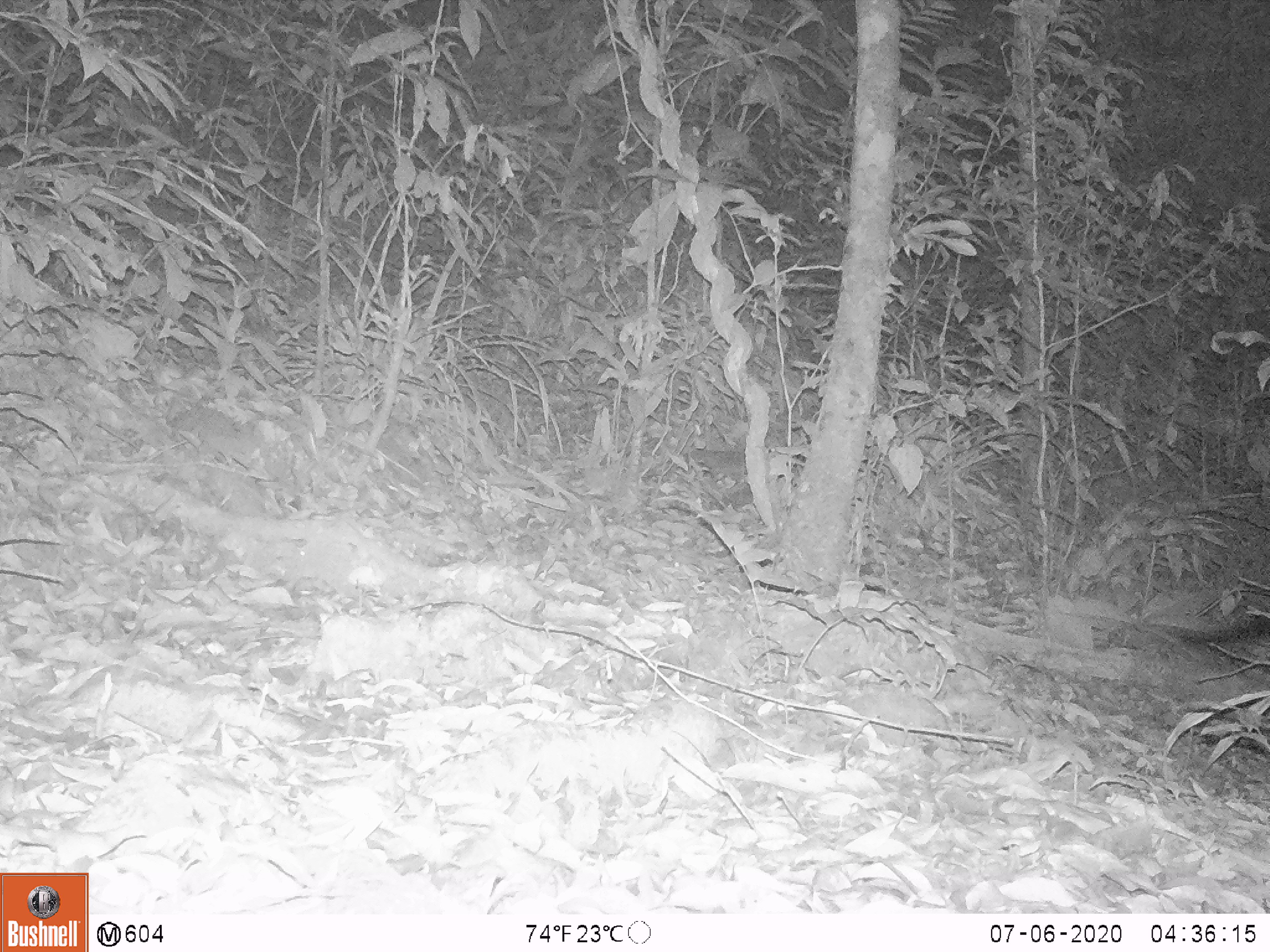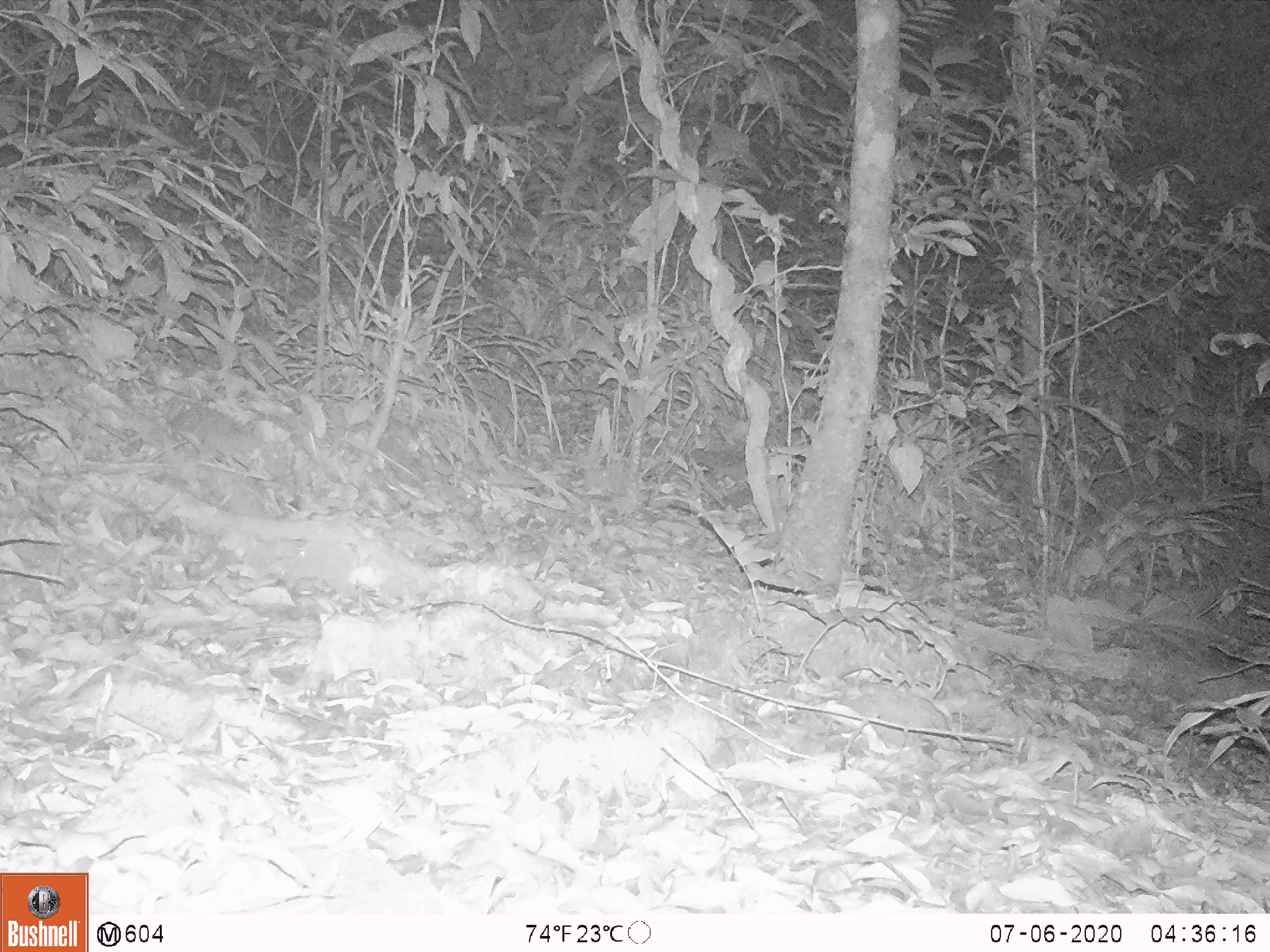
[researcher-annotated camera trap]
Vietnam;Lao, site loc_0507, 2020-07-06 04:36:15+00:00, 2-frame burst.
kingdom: Animalia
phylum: Chordata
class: Mammalia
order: Carnivora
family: Viverridae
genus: Paradoxurus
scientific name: Paradoxurus hermaphroditus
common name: common palm civet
Common palm civet (Paradoxurus hermaphroditus). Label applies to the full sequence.